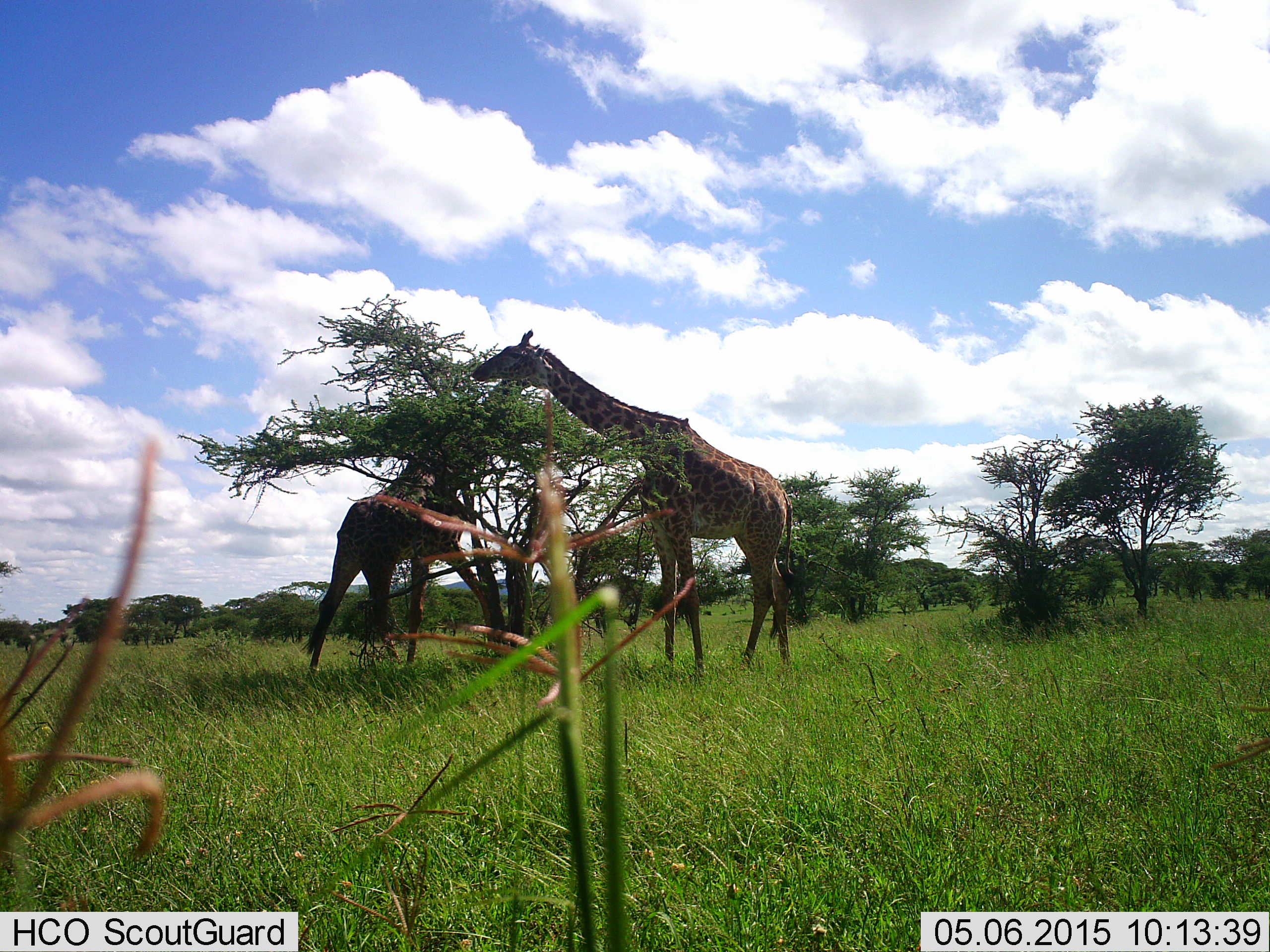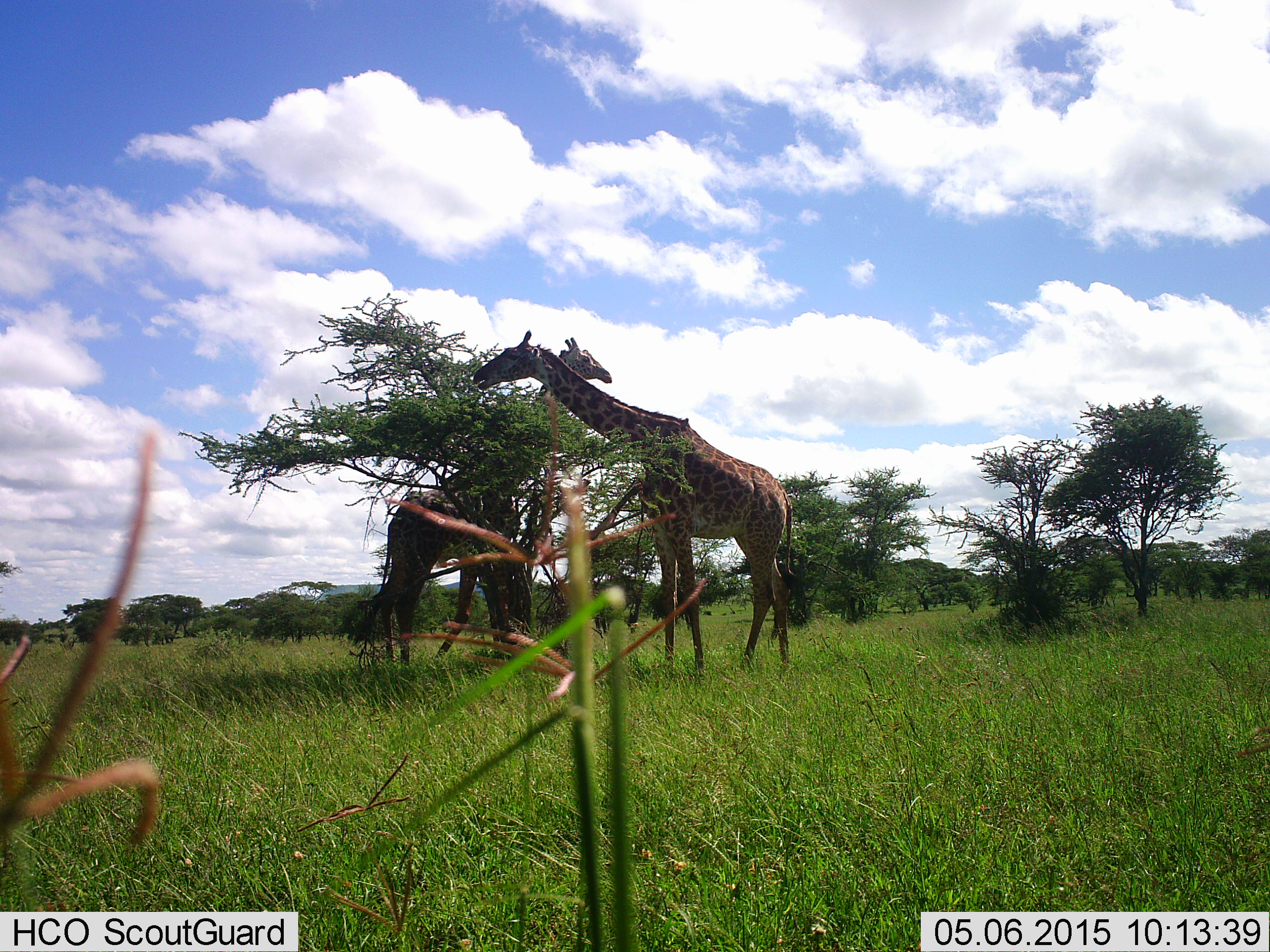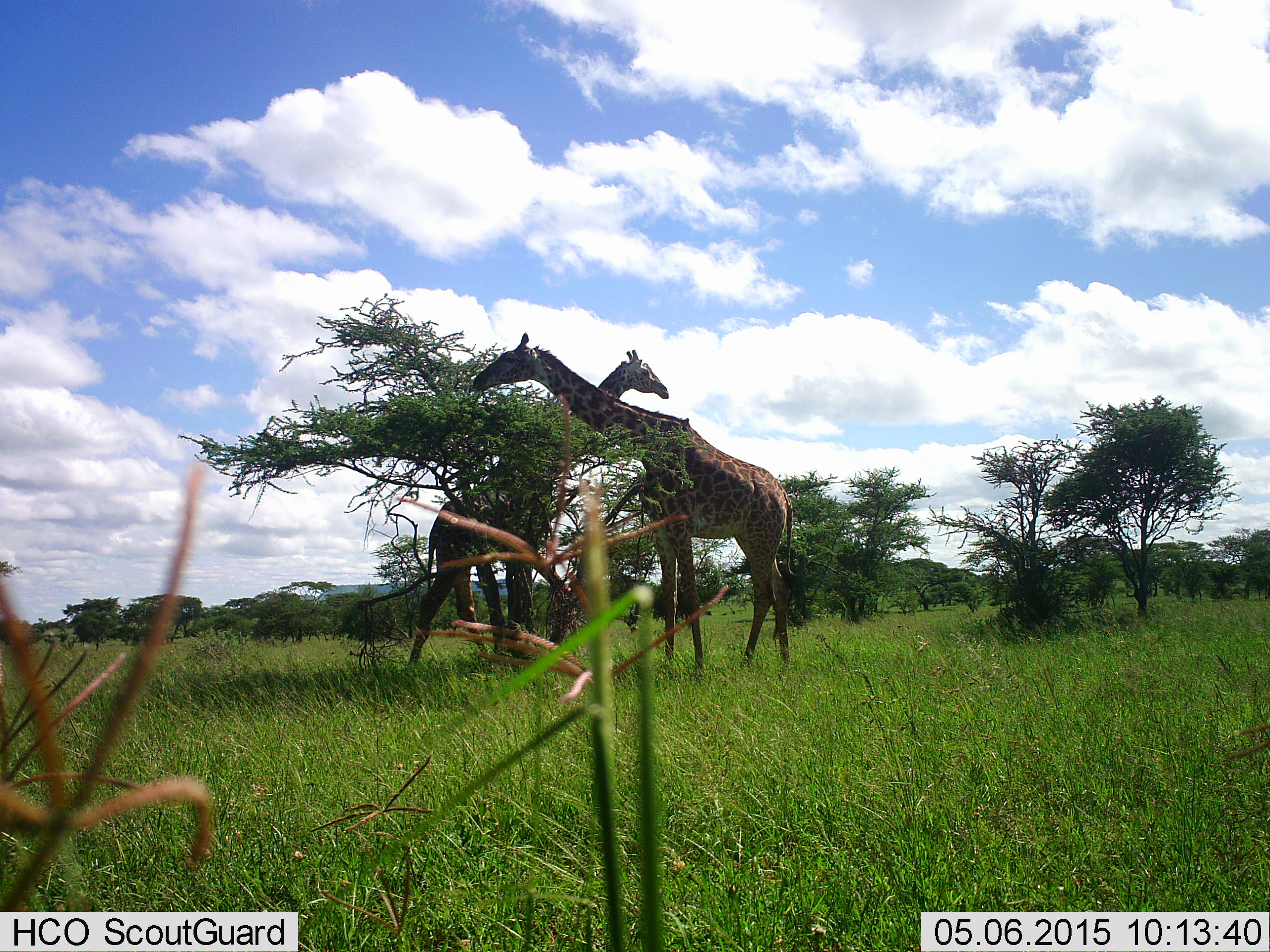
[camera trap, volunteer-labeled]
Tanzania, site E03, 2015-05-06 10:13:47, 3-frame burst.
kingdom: Animalia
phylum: Chordata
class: Mammalia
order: Artiodactyla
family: Giraffidae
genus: Giraffa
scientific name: Giraffa camelopardalis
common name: giraffe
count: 2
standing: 50%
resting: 0%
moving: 20%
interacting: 0%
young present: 0%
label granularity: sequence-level